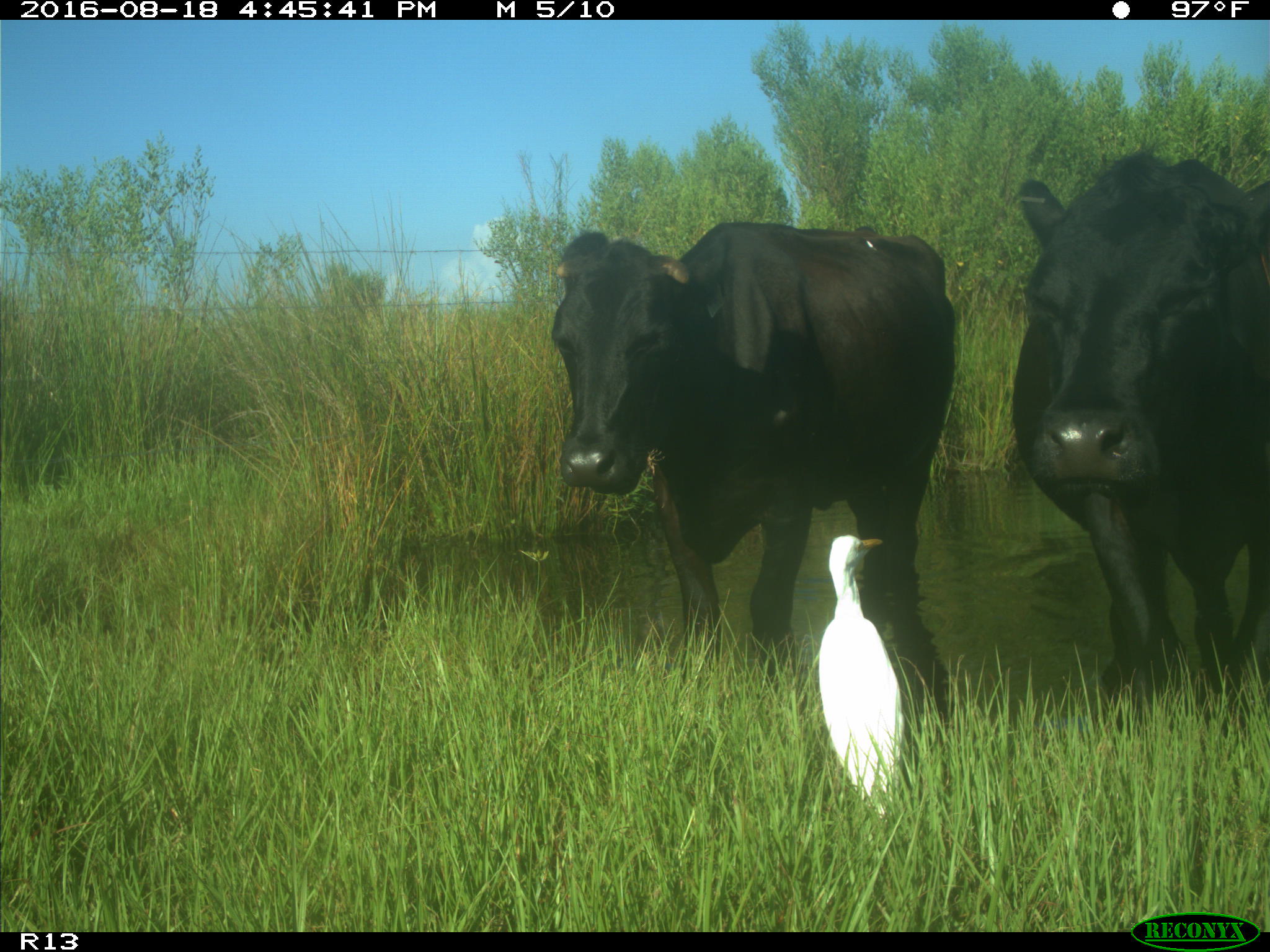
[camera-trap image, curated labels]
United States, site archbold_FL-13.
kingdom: Animalia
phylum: Chordata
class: Mammalia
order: Artiodactyla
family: Bovidae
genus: Bos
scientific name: Bos taurus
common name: domestic cow